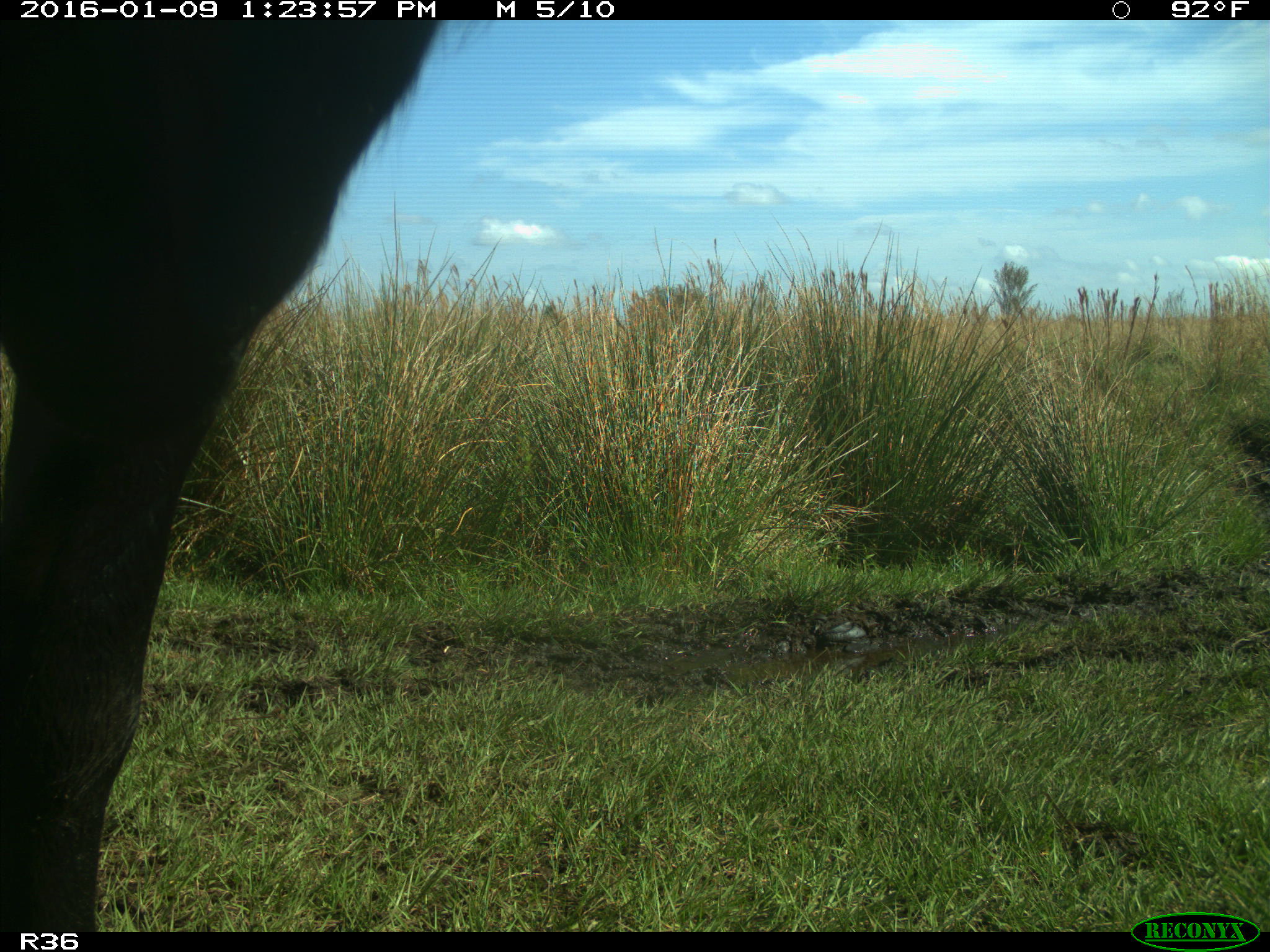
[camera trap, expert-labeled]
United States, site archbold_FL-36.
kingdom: Animalia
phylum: Chordata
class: Mammalia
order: Artiodactyla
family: Bovidae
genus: Bos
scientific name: Bos taurus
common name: domestic cow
Bos taurus (domestic cow).